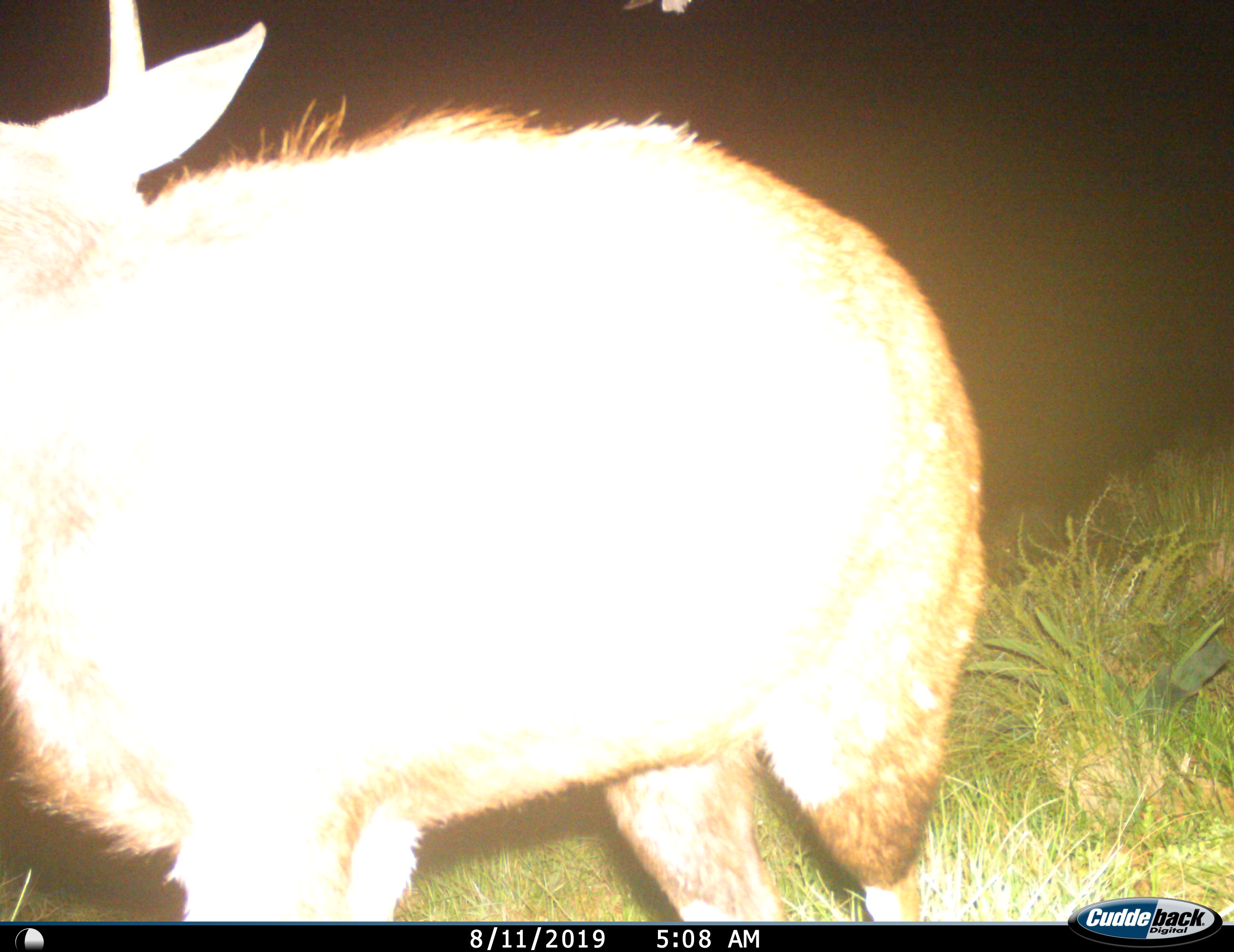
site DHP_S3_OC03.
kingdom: Animalia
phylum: Chordata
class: Mammalia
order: Artiodactyla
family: Bovidae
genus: Tragelaphus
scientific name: Tragelaphus scriptus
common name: bushbuck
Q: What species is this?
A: Bushbuck (Tragelaphus scriptus).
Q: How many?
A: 1.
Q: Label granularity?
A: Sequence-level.